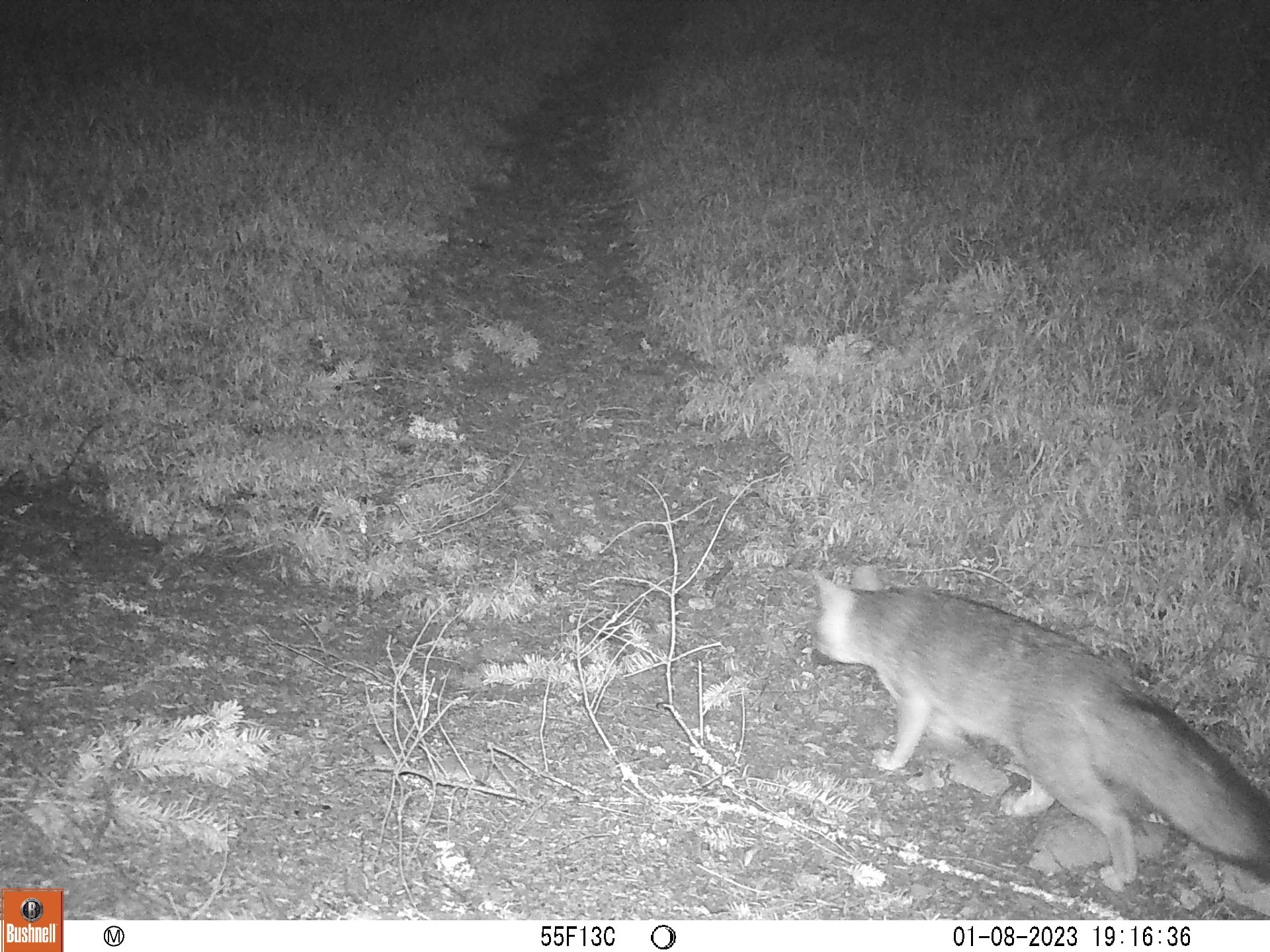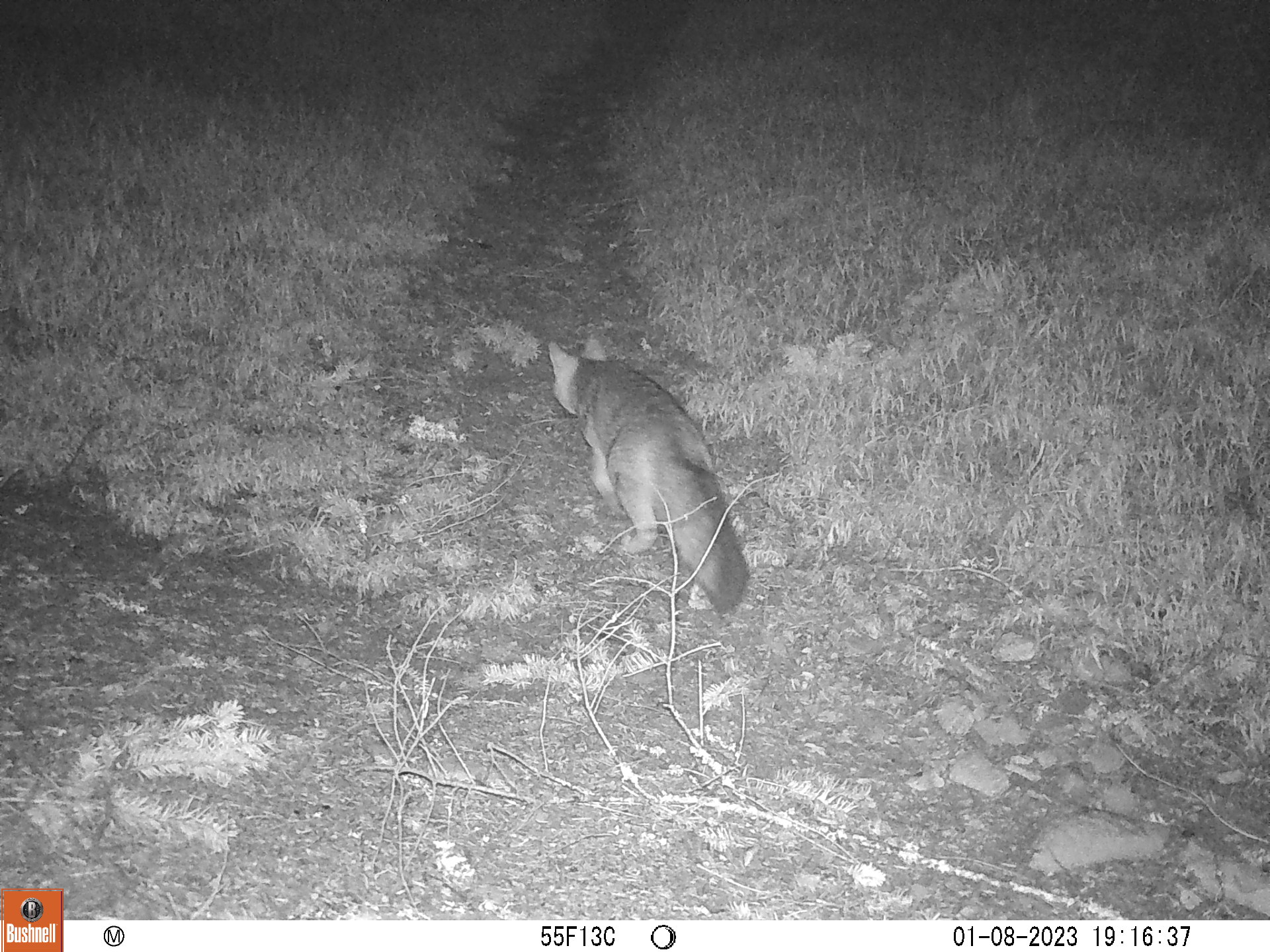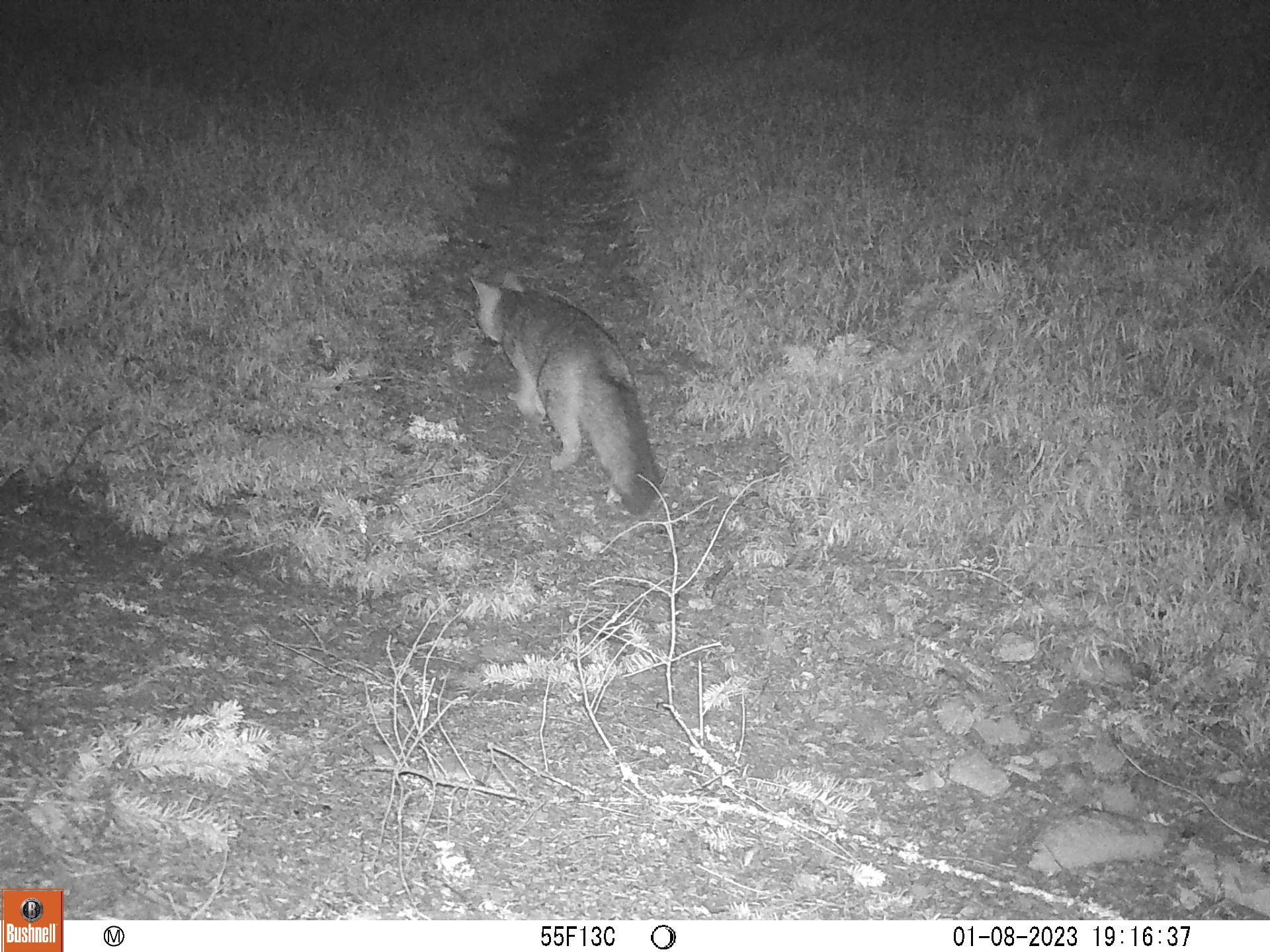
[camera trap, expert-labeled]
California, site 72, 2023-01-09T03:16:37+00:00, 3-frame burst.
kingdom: Animalia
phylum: Chordata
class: Mammalia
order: Carnivora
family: Canidae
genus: Urocyon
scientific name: Urocyon cinereoargenteus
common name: gray fox